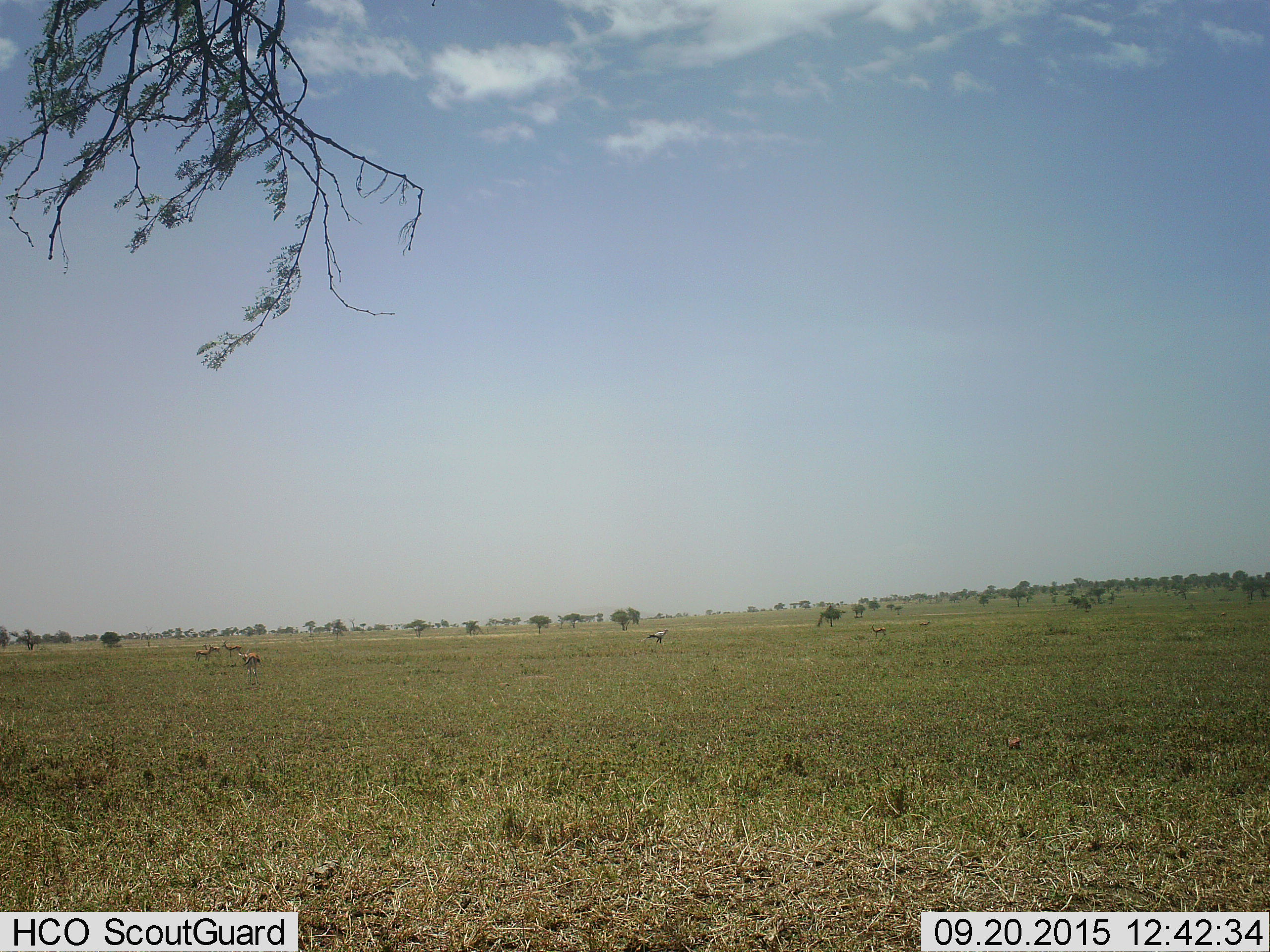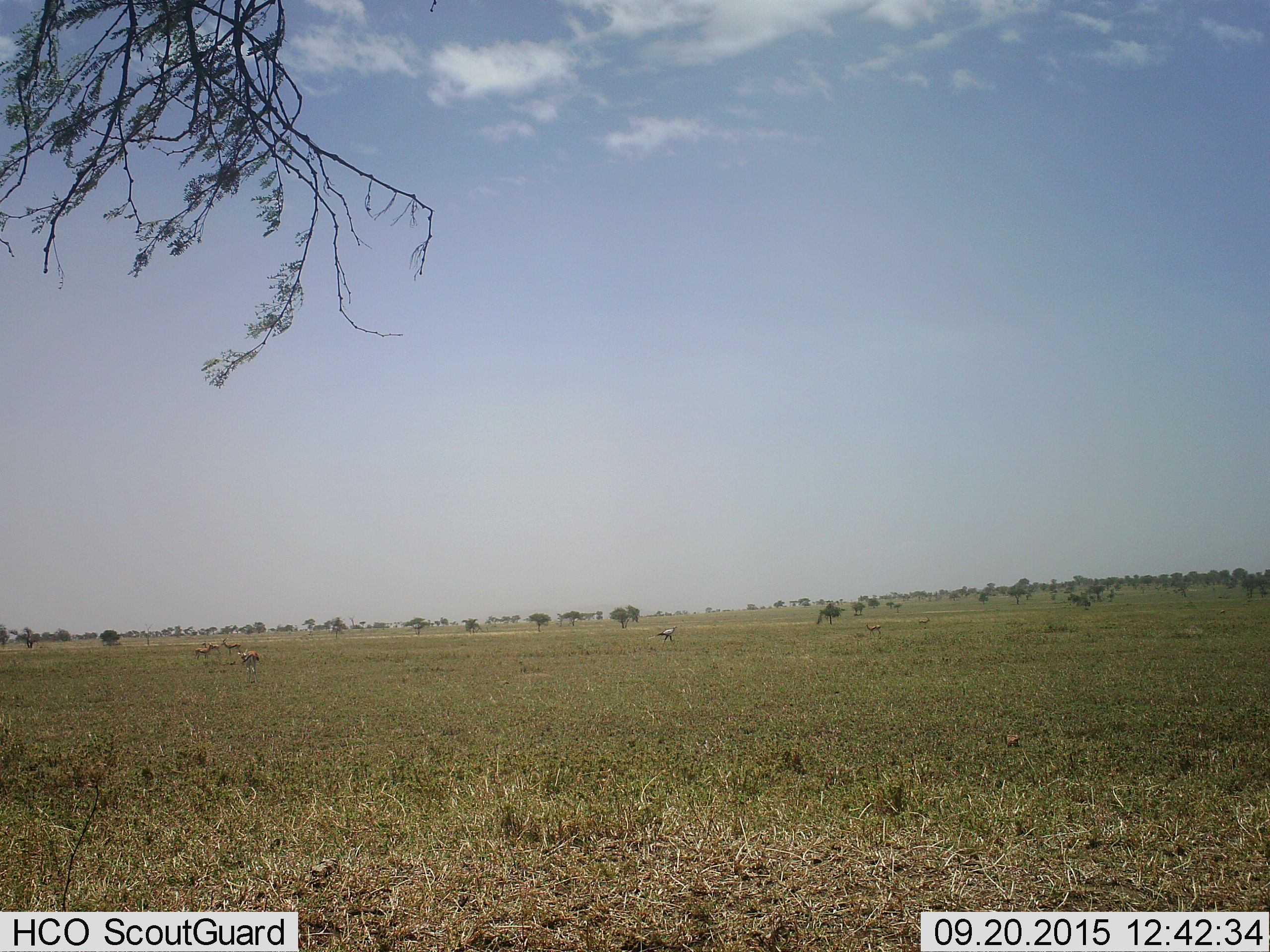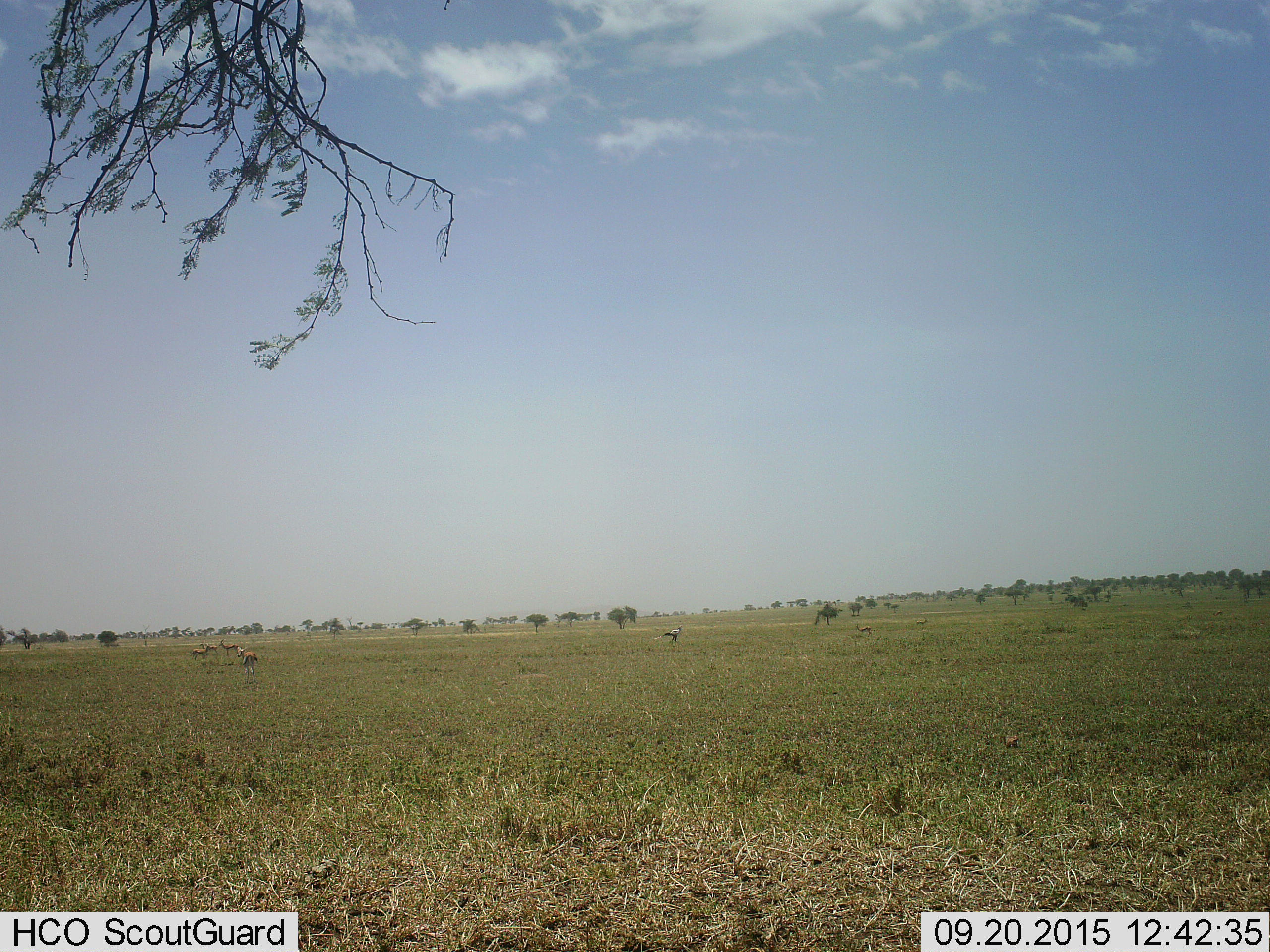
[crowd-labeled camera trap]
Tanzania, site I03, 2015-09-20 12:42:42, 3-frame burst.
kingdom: Animalia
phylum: Chordata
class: Mammalia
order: Artiodactyla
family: Bovidae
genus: Eudorcas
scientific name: Eudorcas thomsonii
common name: thomson's gazelle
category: gazellethomsons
Gazellethomsons (thomson's gazelle) (Eudorcas thomsonii), count 7. Behavior (volunteer vote fractions): standing 100%, resting 12%, moving 25%, interacting 0%. Young present (vote fraction): 0%. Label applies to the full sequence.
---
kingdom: Animalia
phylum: Chordata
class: Aves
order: Accipitriformes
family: Sagittariidae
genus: Sagittarius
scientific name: Sagittarius serpentarius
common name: secretary bird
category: secretarybird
Secretarybird (secretary bird) (Sagittarius serpentarius), count 1. Behavior (volunteer vote fractions): standing 50%, resting 0%, moving 67%, interacting 0%. Young present (vote fraction): 0%. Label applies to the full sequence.